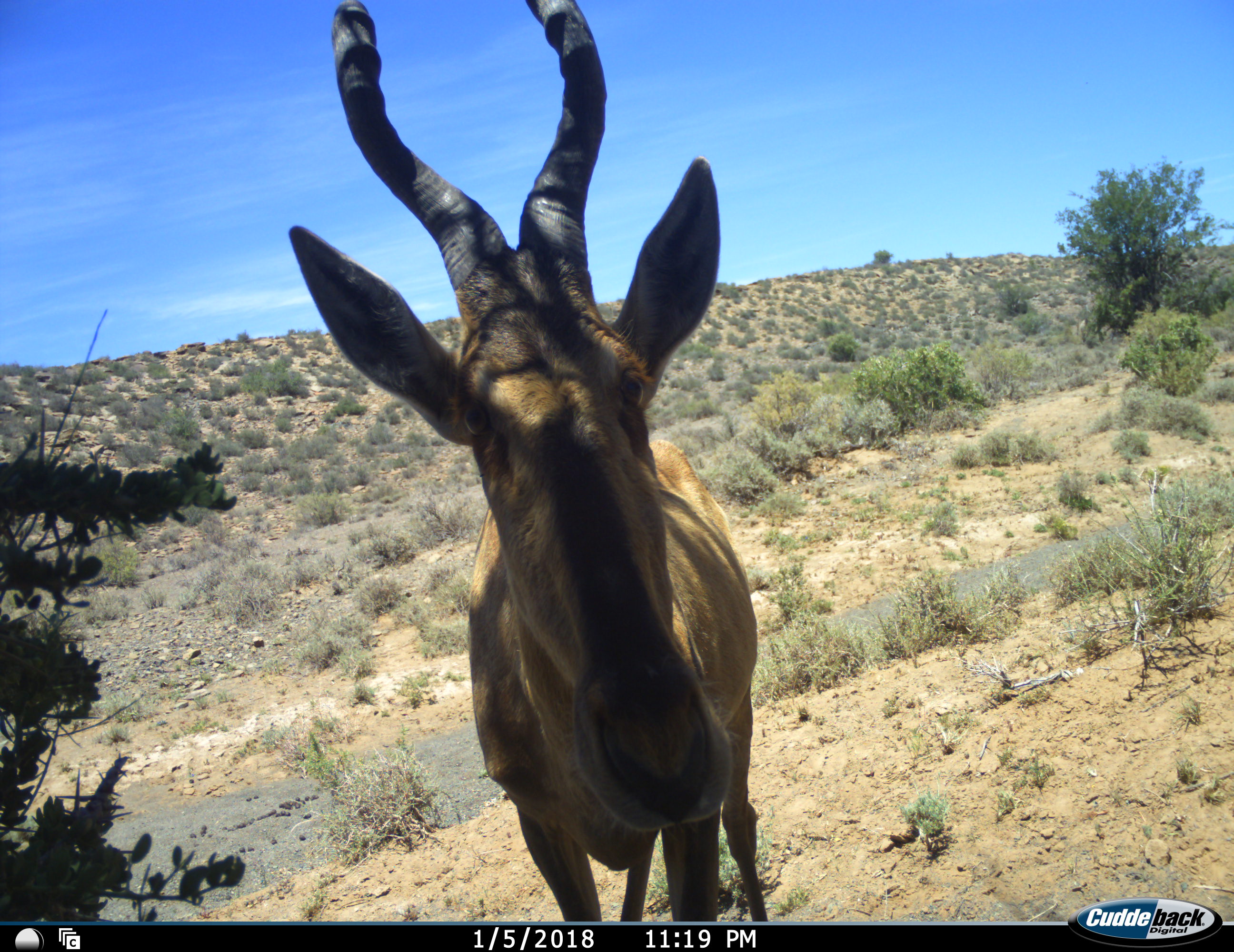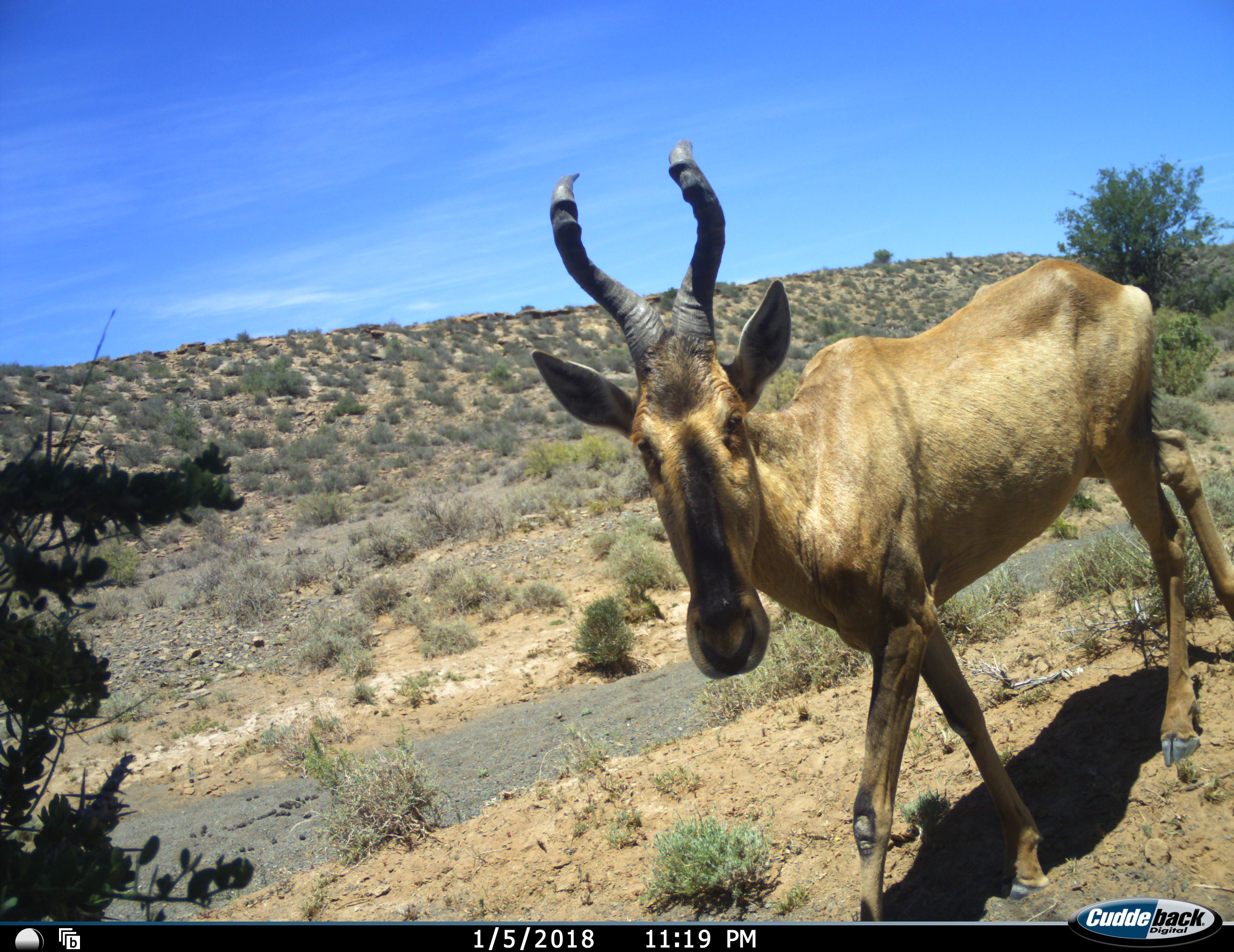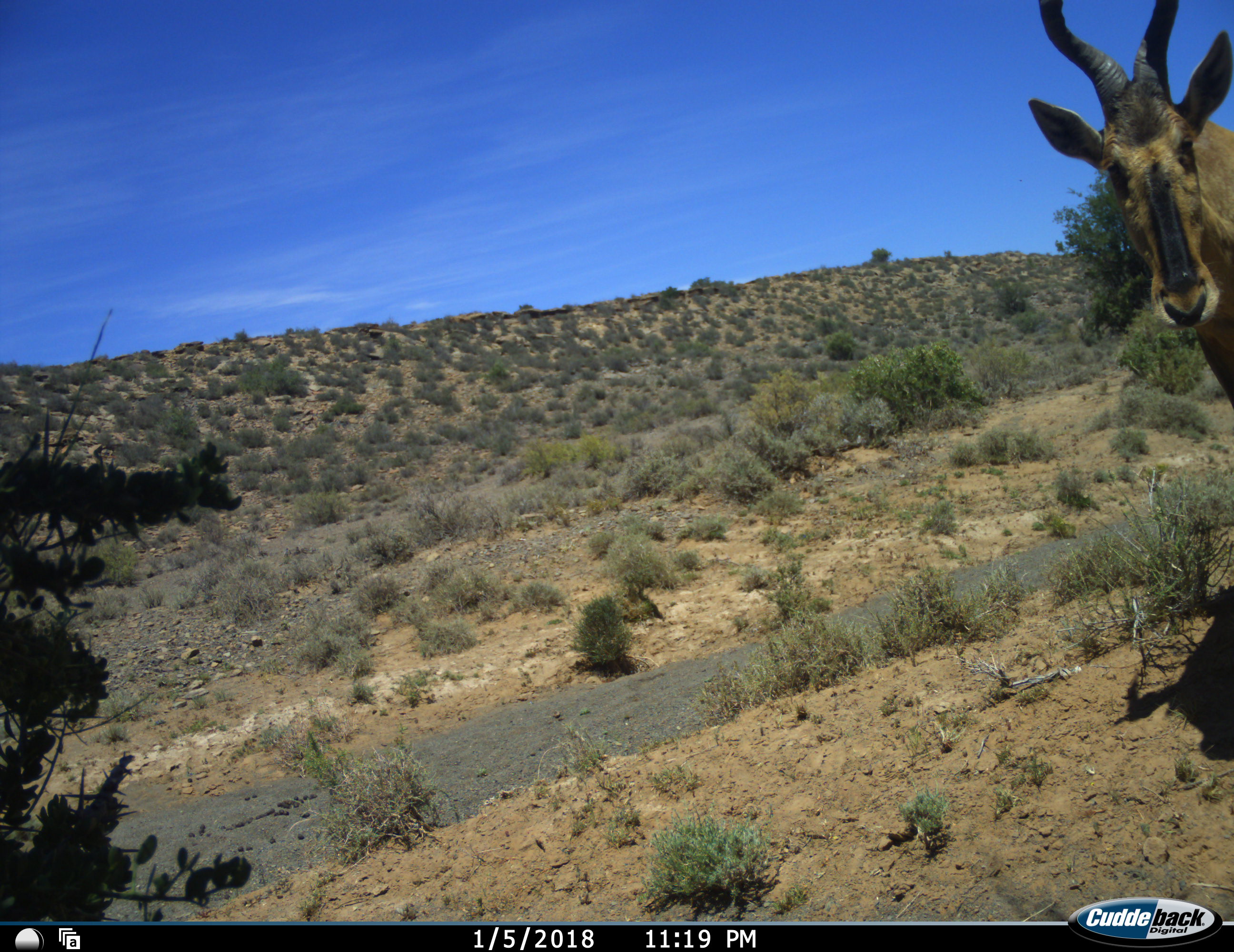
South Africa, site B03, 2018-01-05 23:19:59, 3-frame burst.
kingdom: Animalia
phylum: Chordata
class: Mammalia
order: Artiodactyla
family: Bovidae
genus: Alcelaphus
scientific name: Alcelaphus buselaphus caama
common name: red hartebeest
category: hartebeestred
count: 1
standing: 40%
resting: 0%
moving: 70%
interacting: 10%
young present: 0%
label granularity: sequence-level